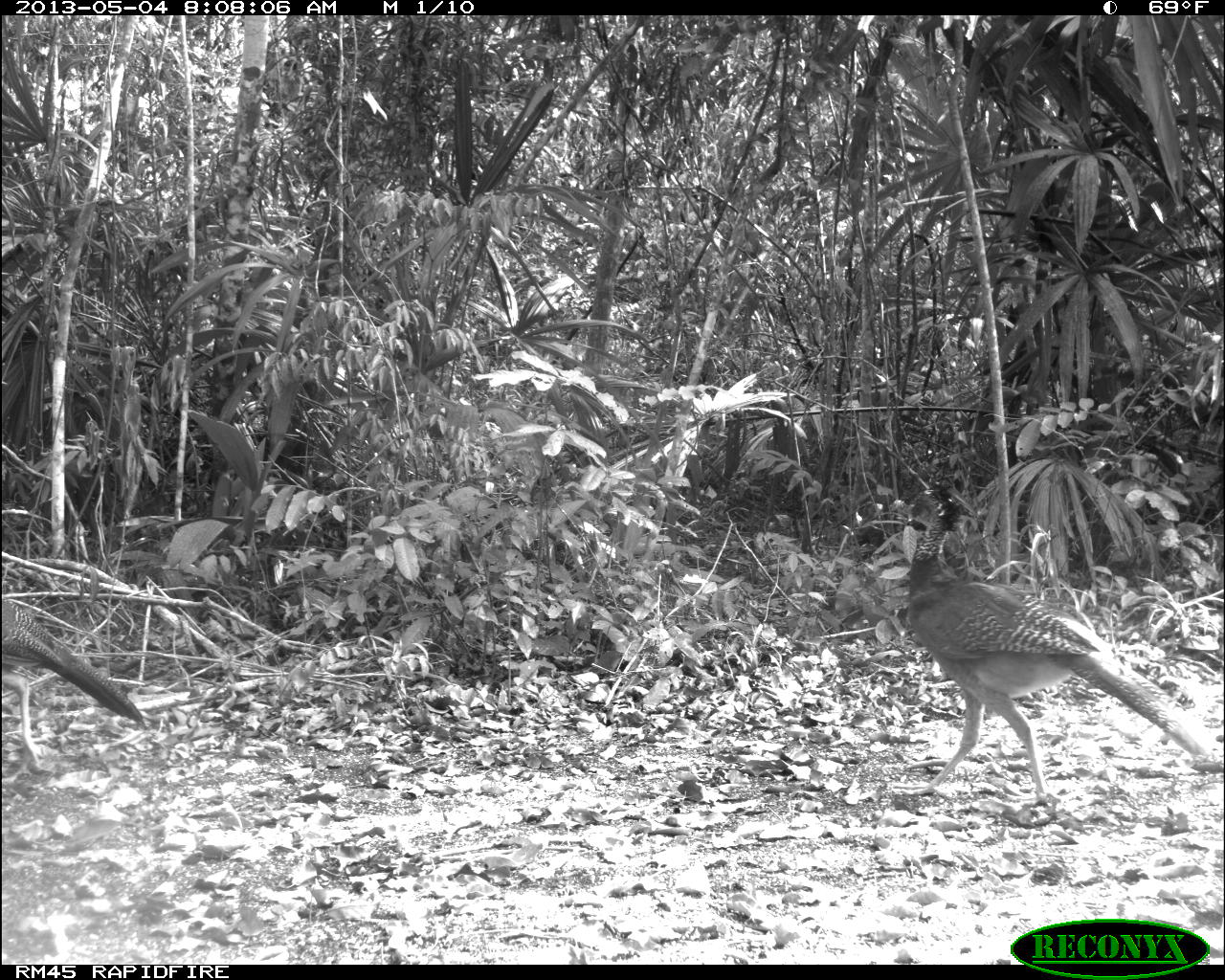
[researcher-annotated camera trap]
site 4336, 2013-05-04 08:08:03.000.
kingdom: Animalia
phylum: Chordata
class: Aves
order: Galliformes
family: Cracidae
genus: Crax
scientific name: Crax rubra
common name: great curassow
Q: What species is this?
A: Crax rubra (great curassow).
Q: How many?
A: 1.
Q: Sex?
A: Female.